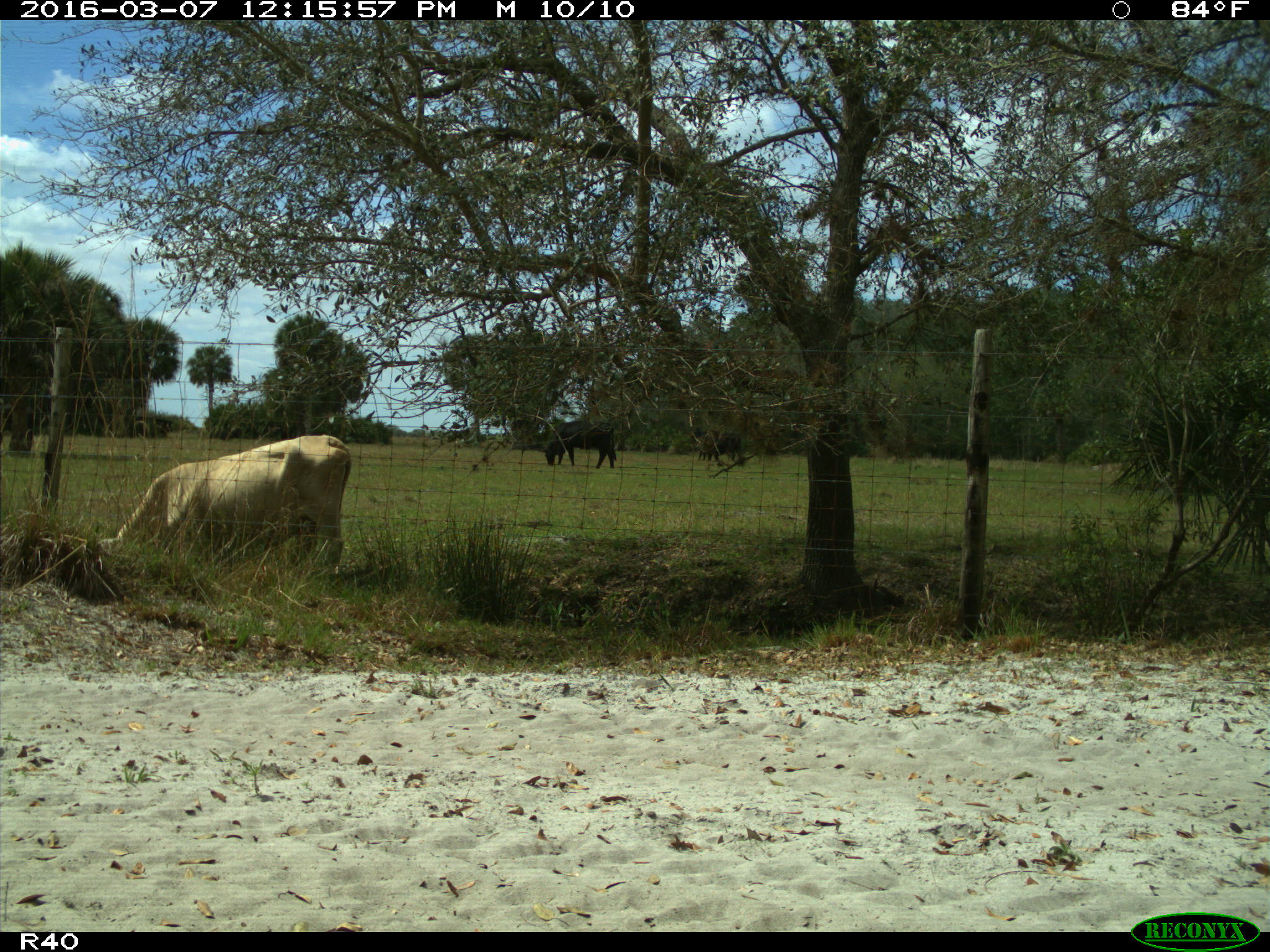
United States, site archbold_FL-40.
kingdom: Animalia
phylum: Chordata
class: Mammalia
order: Artiodactyla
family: Bovidae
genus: Bos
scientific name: Bos taurus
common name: domestic cow